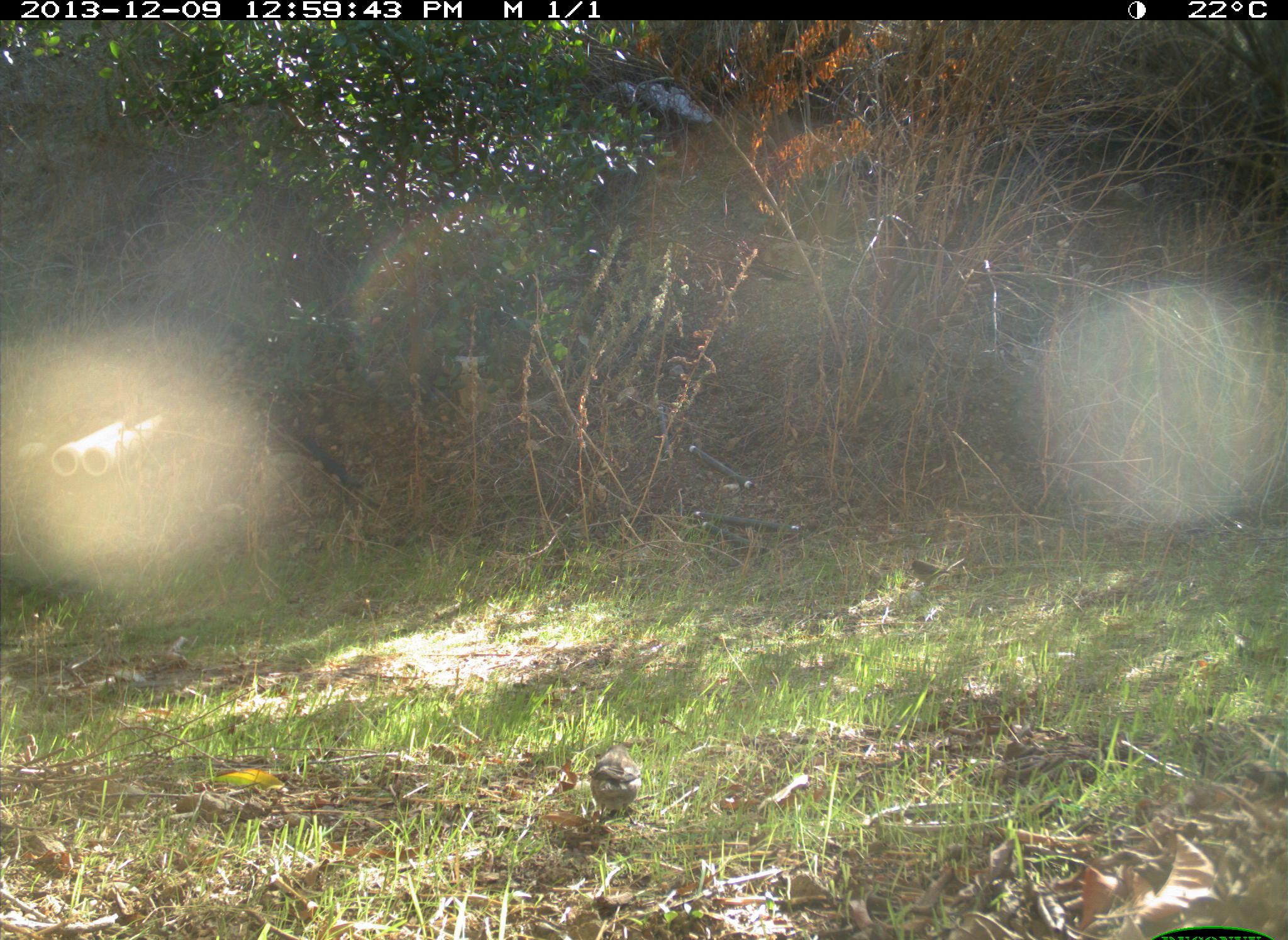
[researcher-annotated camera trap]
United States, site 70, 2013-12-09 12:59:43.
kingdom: Animalia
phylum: Chordata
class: Aves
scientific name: Aves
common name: bird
Bird (Aves).